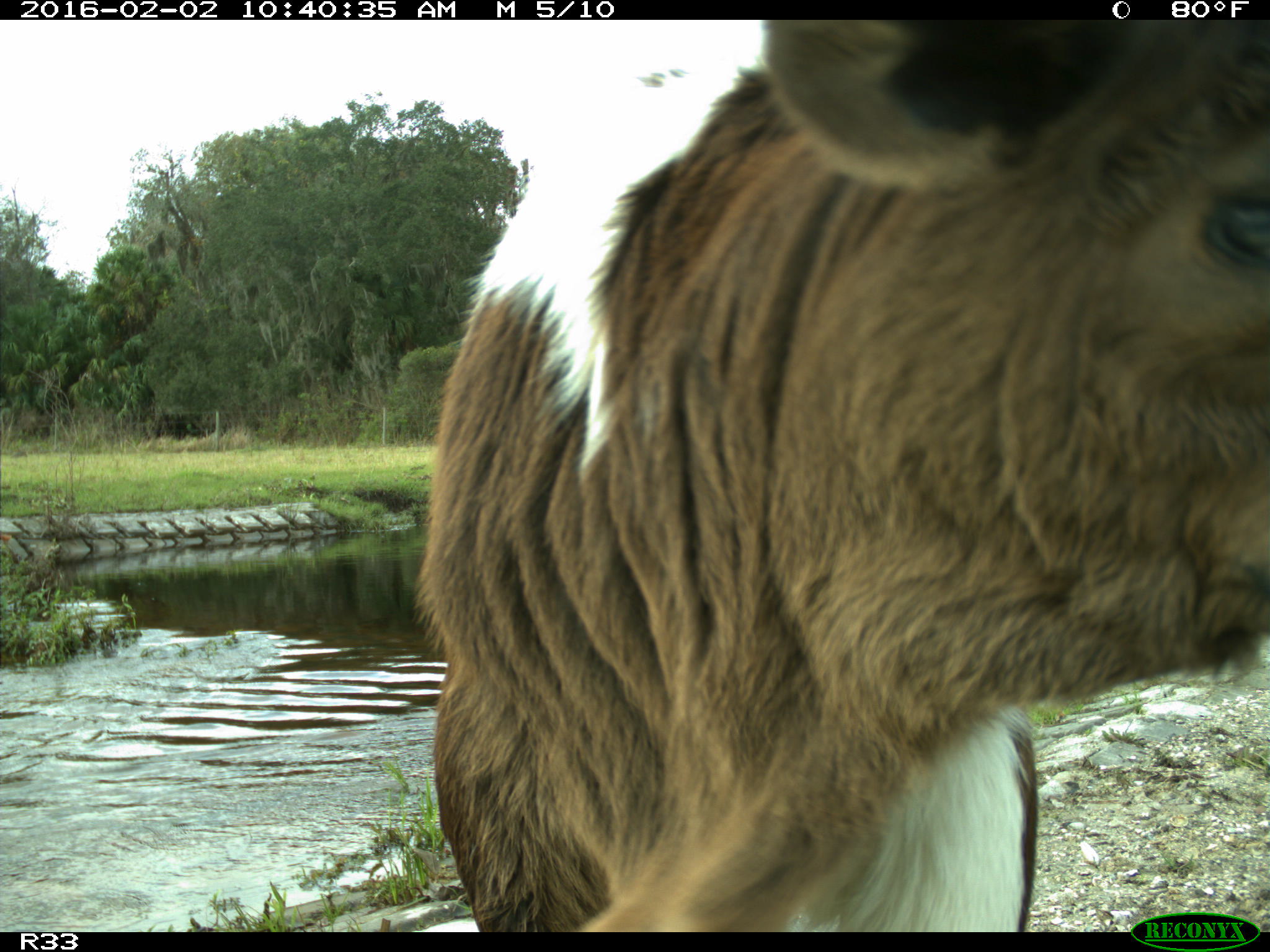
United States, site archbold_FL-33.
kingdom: Animalia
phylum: Chordata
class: Mammalia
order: Artiodactyla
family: Bovidae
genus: Bos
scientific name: Bos taurus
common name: domestic cow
Bos taurus (domestic cow).